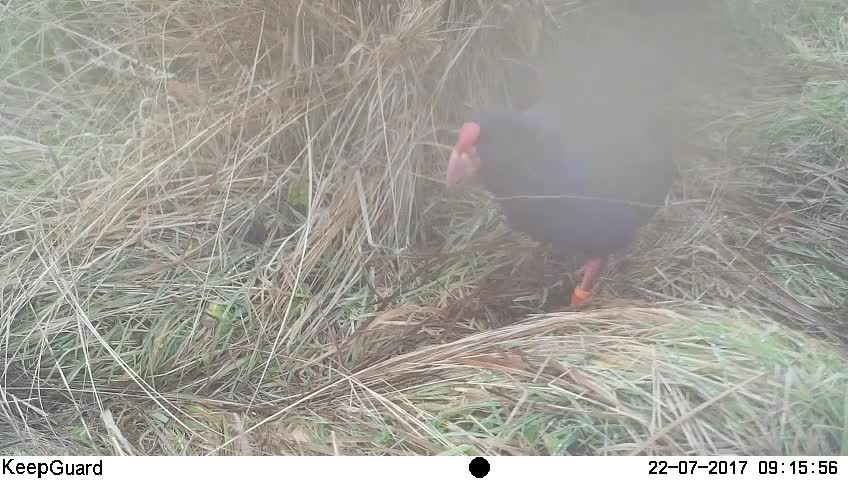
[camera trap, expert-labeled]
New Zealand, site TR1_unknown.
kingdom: Animalia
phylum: Chordata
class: Aves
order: Gruiformes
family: Rallidae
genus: Porphyrio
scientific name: Porphyrio mantelli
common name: takahe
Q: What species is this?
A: Takahe (Porphyrio mantelli).